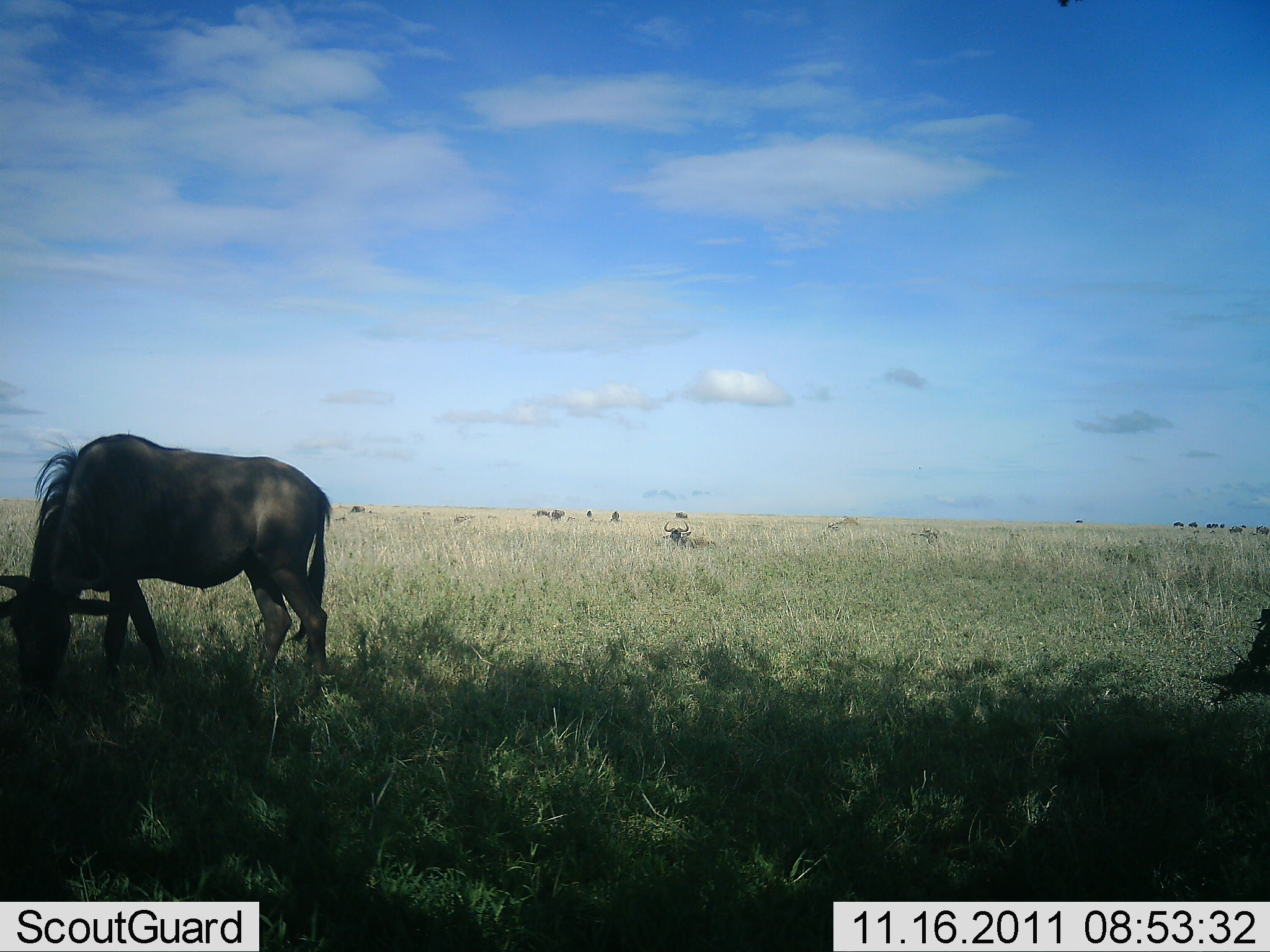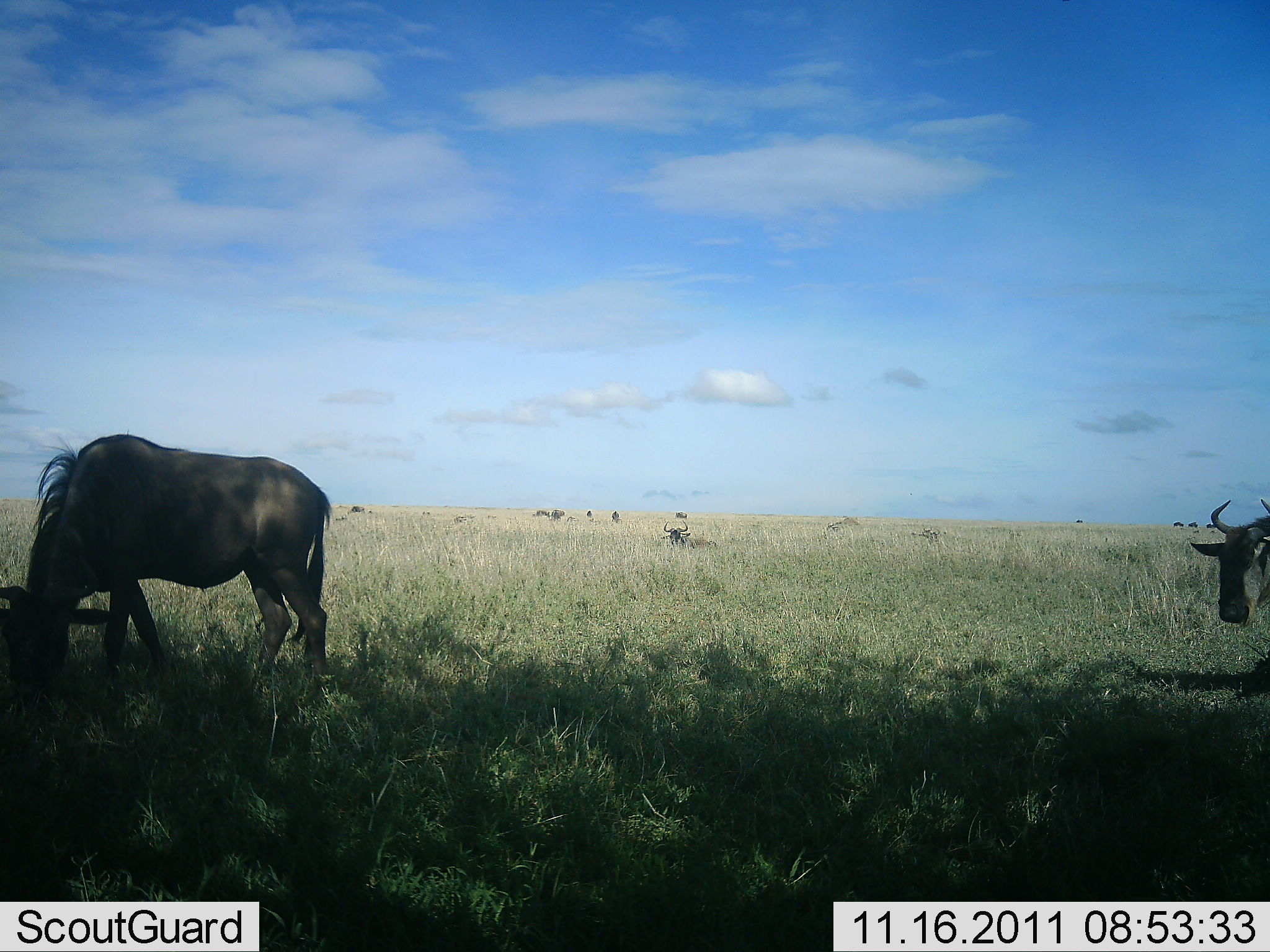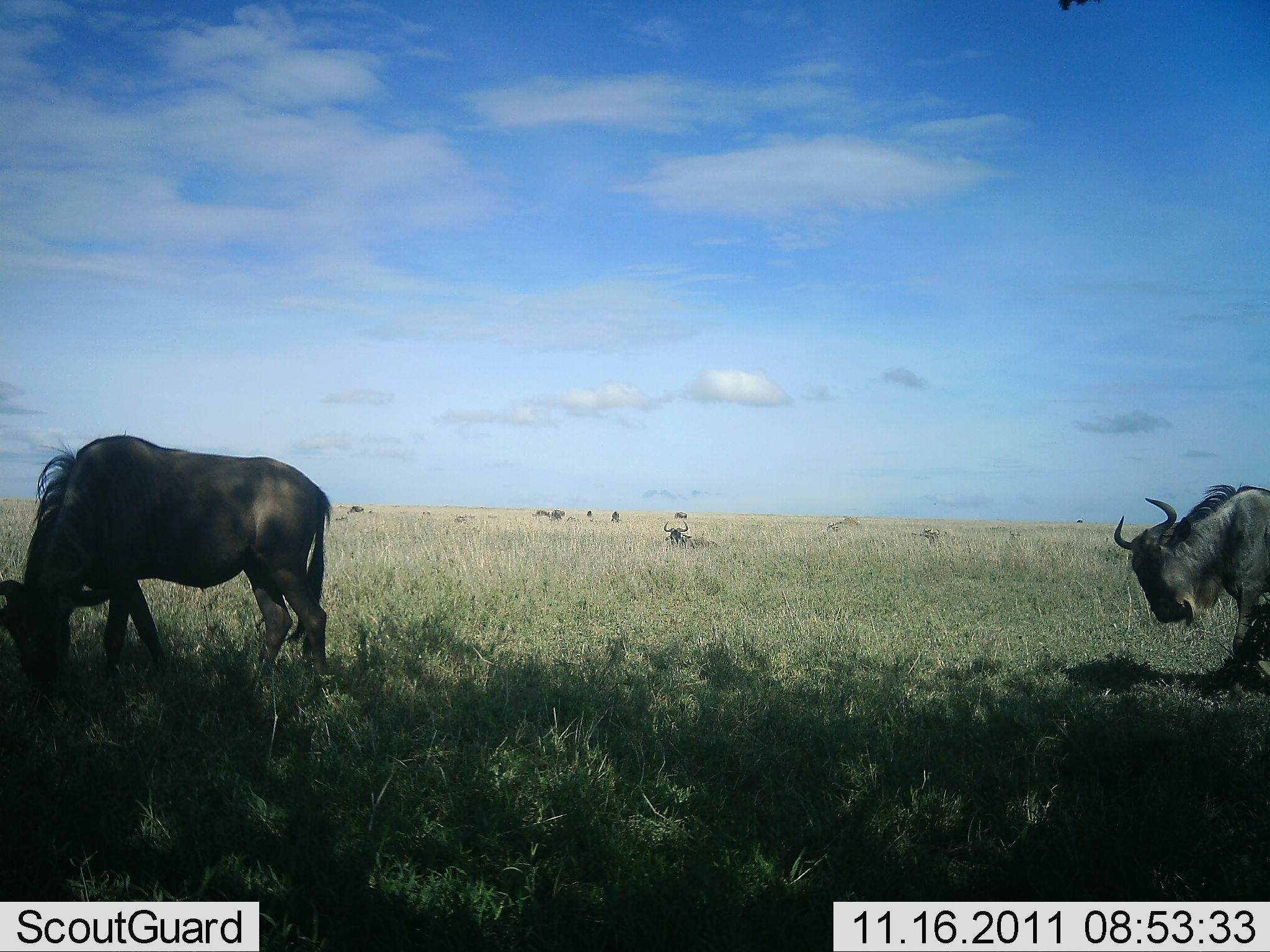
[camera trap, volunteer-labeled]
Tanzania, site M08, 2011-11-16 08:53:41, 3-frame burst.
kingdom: Animalia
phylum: Chordata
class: Mammalia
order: Artiodactyla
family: Bovidae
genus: Connochaetes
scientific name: Connochaetes taurinus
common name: blue wildebeest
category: wildebeest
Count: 3.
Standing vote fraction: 33%.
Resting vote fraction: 58%.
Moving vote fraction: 67%.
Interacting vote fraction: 0%.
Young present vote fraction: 0%.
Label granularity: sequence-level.